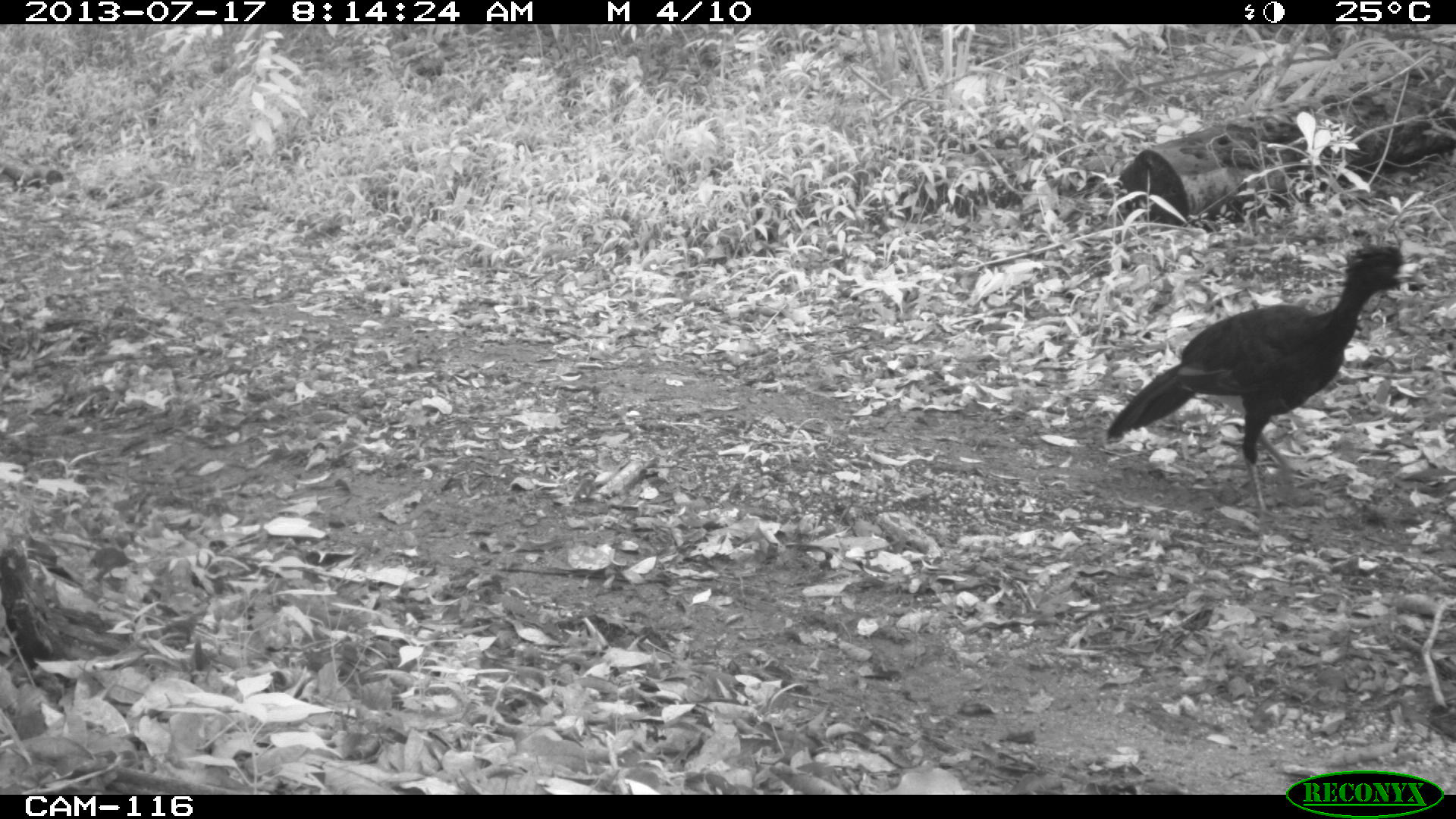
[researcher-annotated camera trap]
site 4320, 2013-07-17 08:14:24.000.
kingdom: Animalia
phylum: Chordata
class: Aves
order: Galliformes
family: Cracidae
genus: Crax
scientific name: Crax rubra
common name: great curassow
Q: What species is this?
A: Crax rubra (great curassow).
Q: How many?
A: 1.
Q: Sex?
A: Male.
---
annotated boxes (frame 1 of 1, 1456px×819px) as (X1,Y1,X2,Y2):
crax rubra: (1106,244,1419,524)